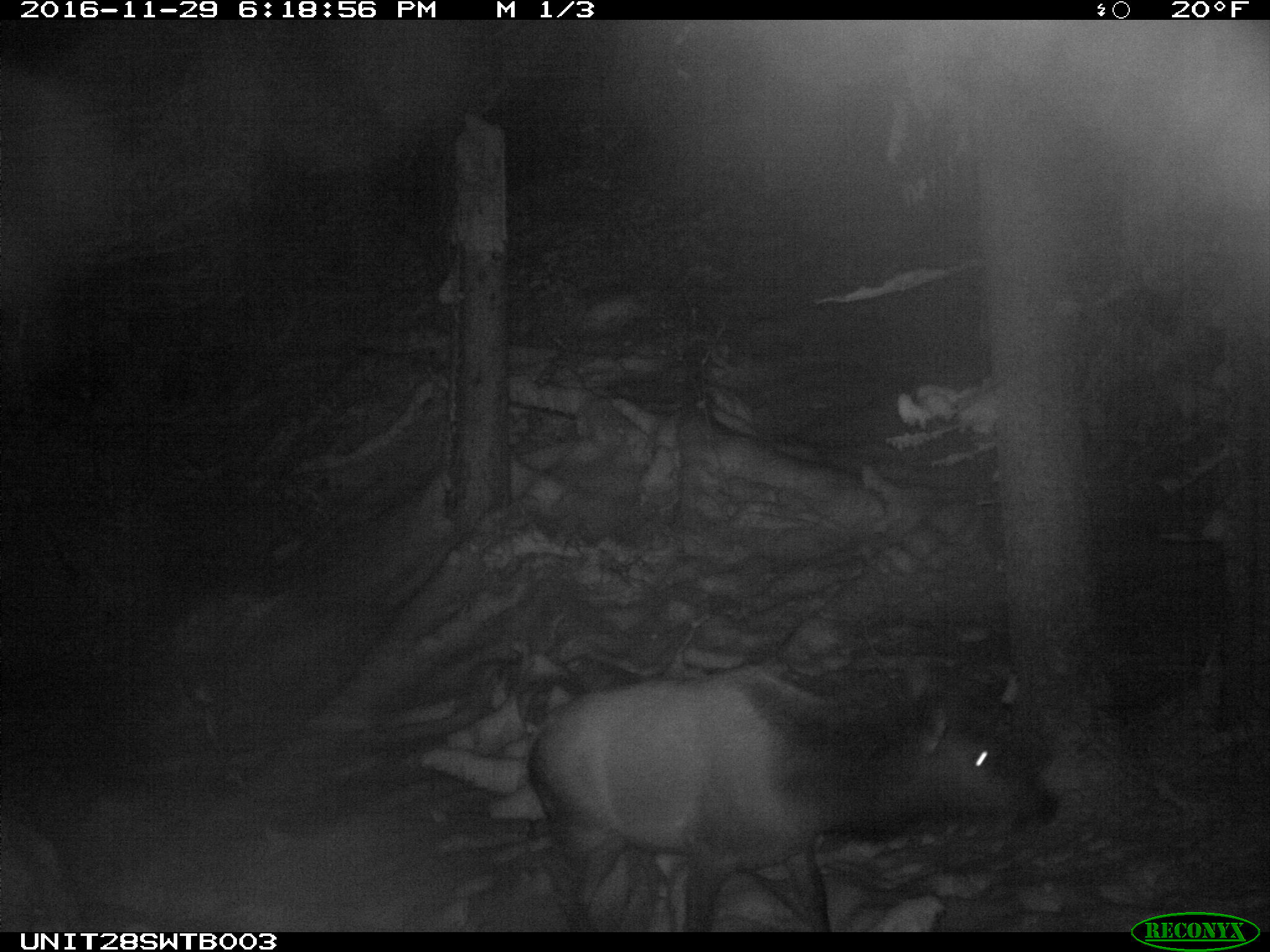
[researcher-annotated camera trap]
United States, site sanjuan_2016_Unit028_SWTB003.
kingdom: Animalia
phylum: Chordata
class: Mammalia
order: Artiodactyla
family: Cervidae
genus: Cervus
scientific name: Cervus elaphus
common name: red deer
Cervus elaphus (red deer).